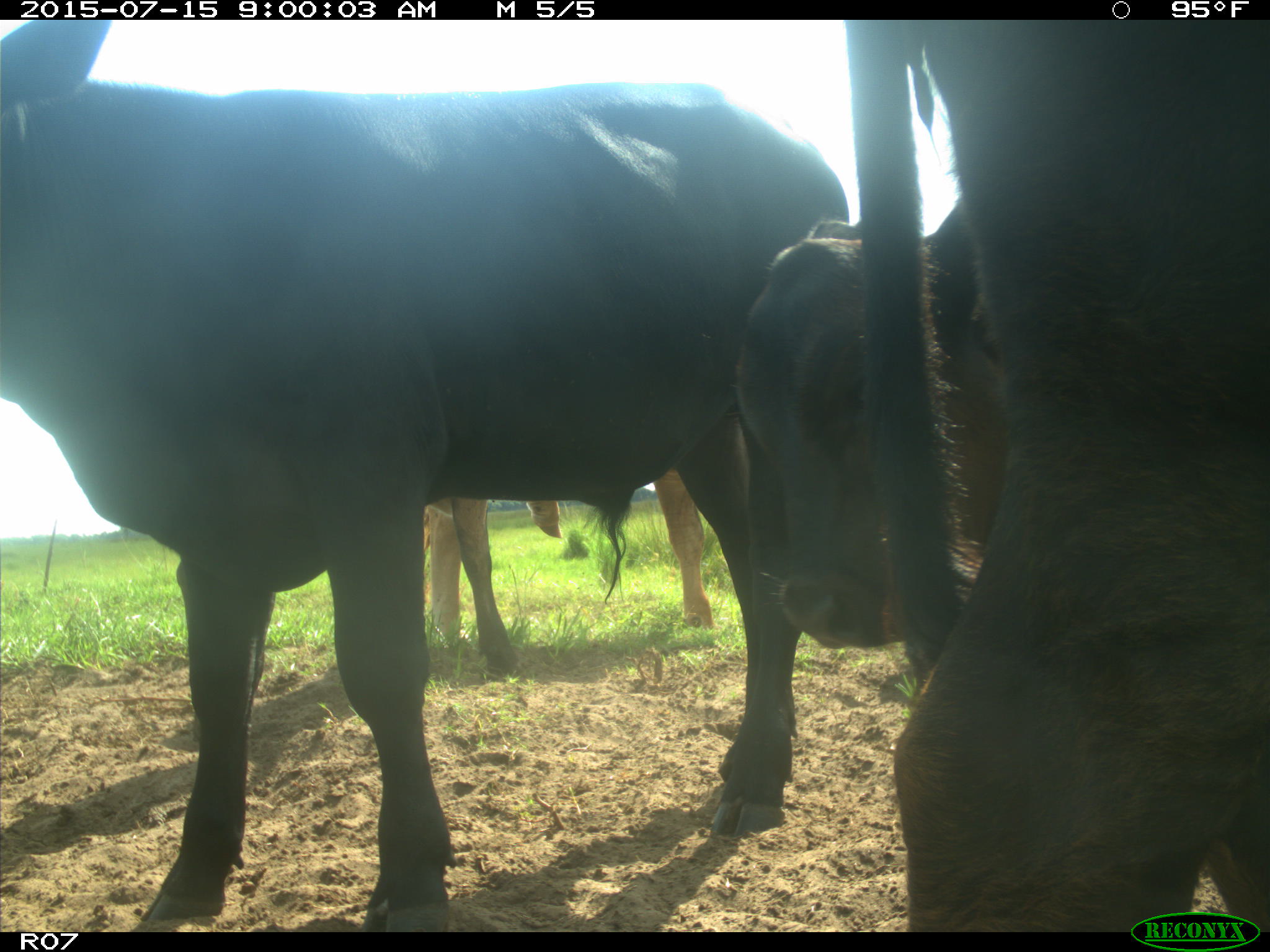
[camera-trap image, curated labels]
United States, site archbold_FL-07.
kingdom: Animalia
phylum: Chordata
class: Mammalia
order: Artiodactyla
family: Bovidae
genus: Bos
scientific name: Bos taurus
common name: domestic cow